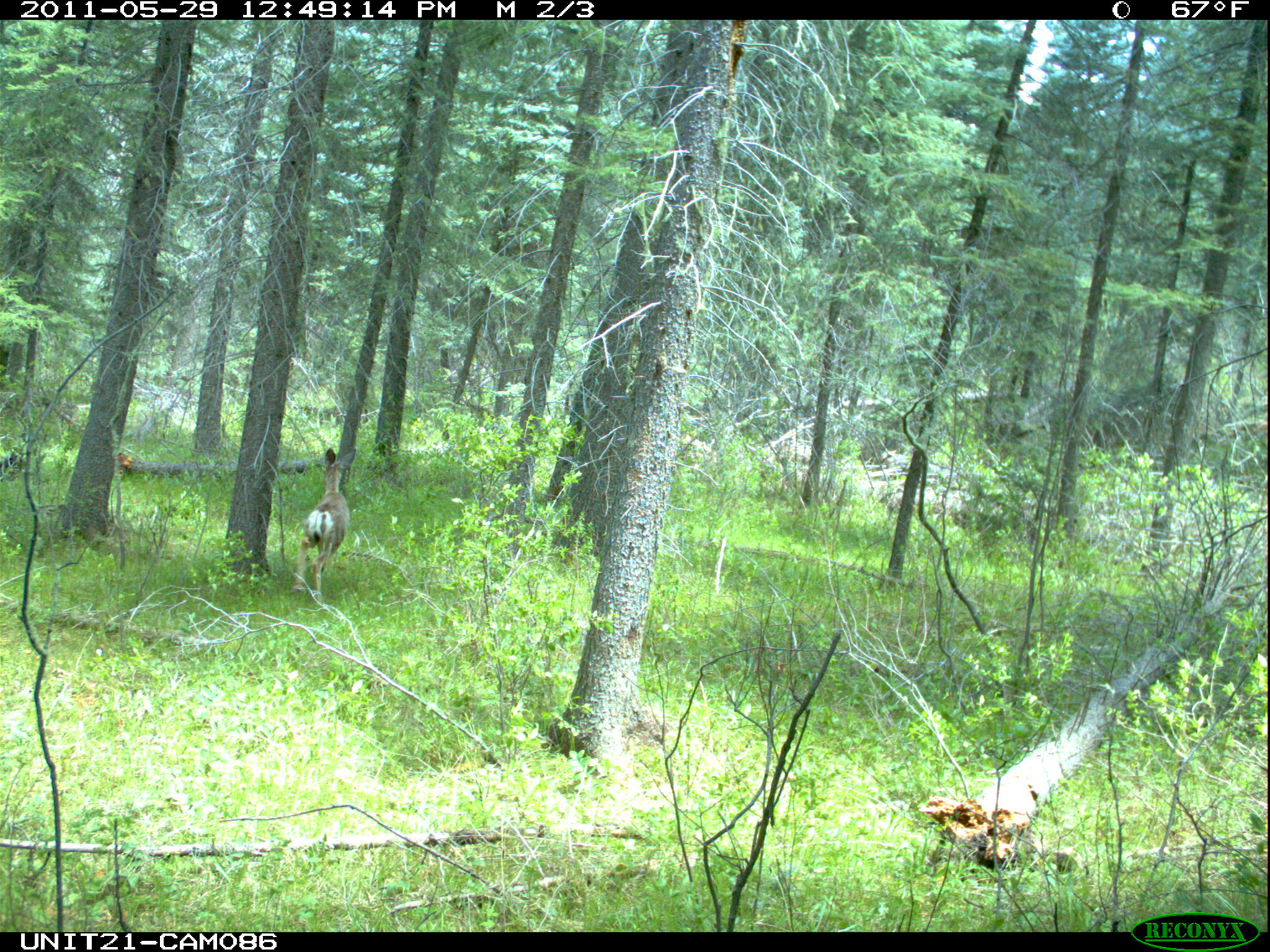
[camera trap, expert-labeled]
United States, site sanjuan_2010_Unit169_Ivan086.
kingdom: Animalia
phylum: Chordata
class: Mammalia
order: Artiodactyla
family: Cervidae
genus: Odocoileus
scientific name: Odocoileus hemionus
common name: mule deer